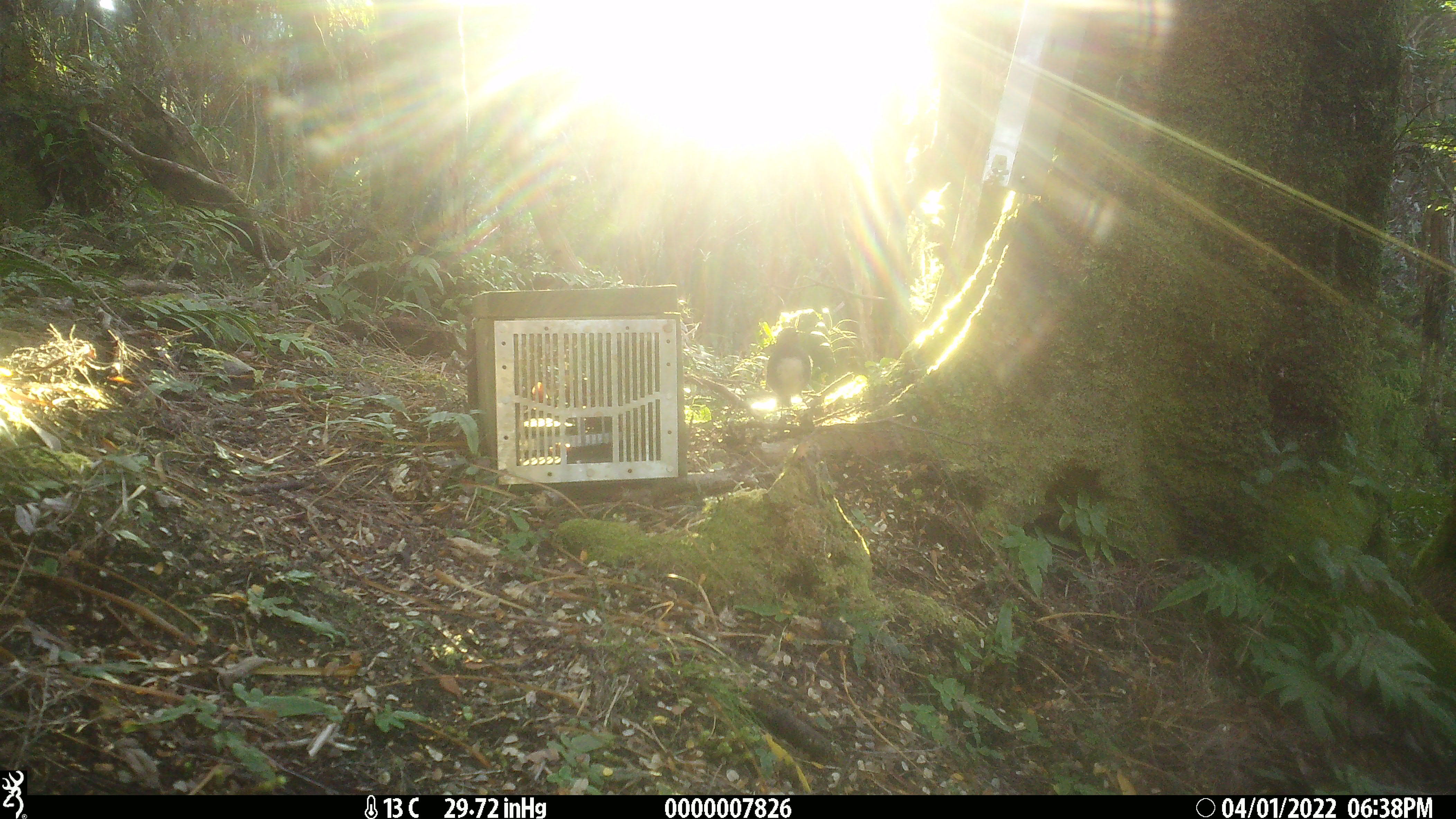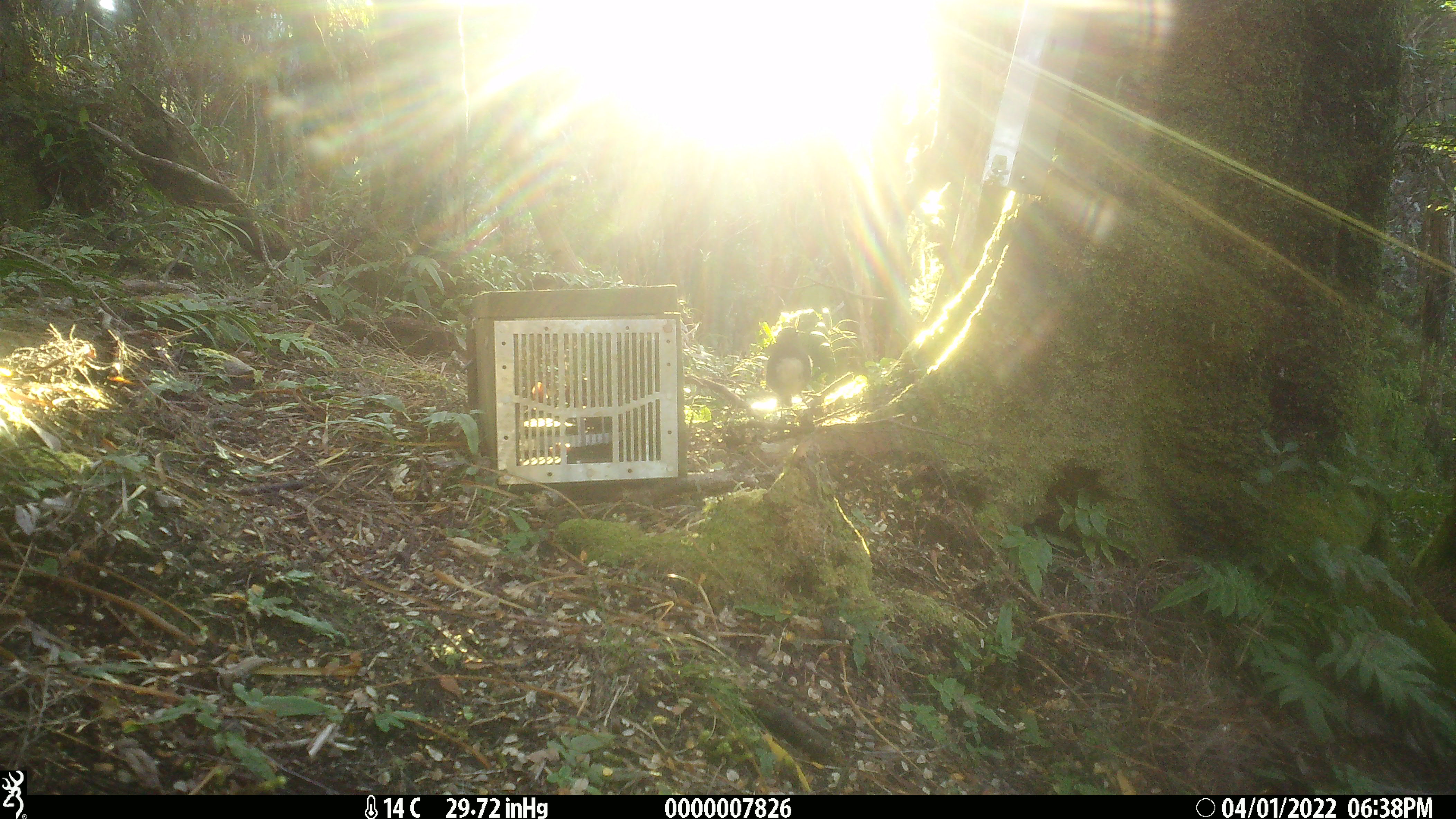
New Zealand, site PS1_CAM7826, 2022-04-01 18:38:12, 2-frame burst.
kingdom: Animalia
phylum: Chordata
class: Aves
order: Passeriformes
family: Petroicidae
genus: Petroica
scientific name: Petroica australis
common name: new zealand robin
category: robin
Robin (new zealand robin) (Petroica australis).